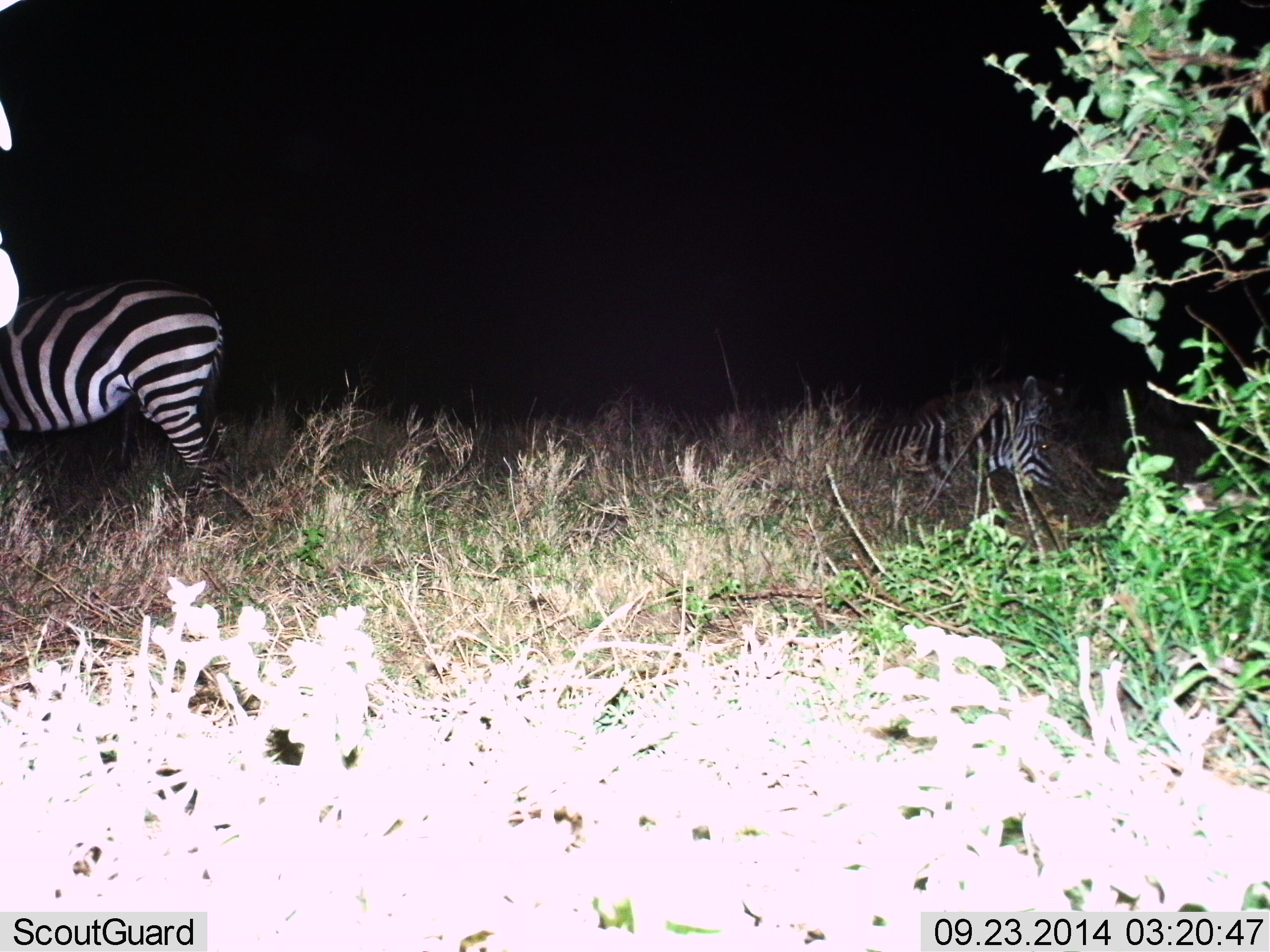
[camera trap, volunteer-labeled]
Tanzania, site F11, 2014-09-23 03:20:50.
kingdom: Animalia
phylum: Chordata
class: Mammalia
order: Perissodactyla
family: Equidae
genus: Equus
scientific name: Equus quagga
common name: plains zebra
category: zebra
Zebra (plains zebra) (Equus quagga), count 3. Behavior (volunteer vote fractions): standing 90%, resting 60%, moving 10%, interacting 0%. Young present (vote fraction): 10%. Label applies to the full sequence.